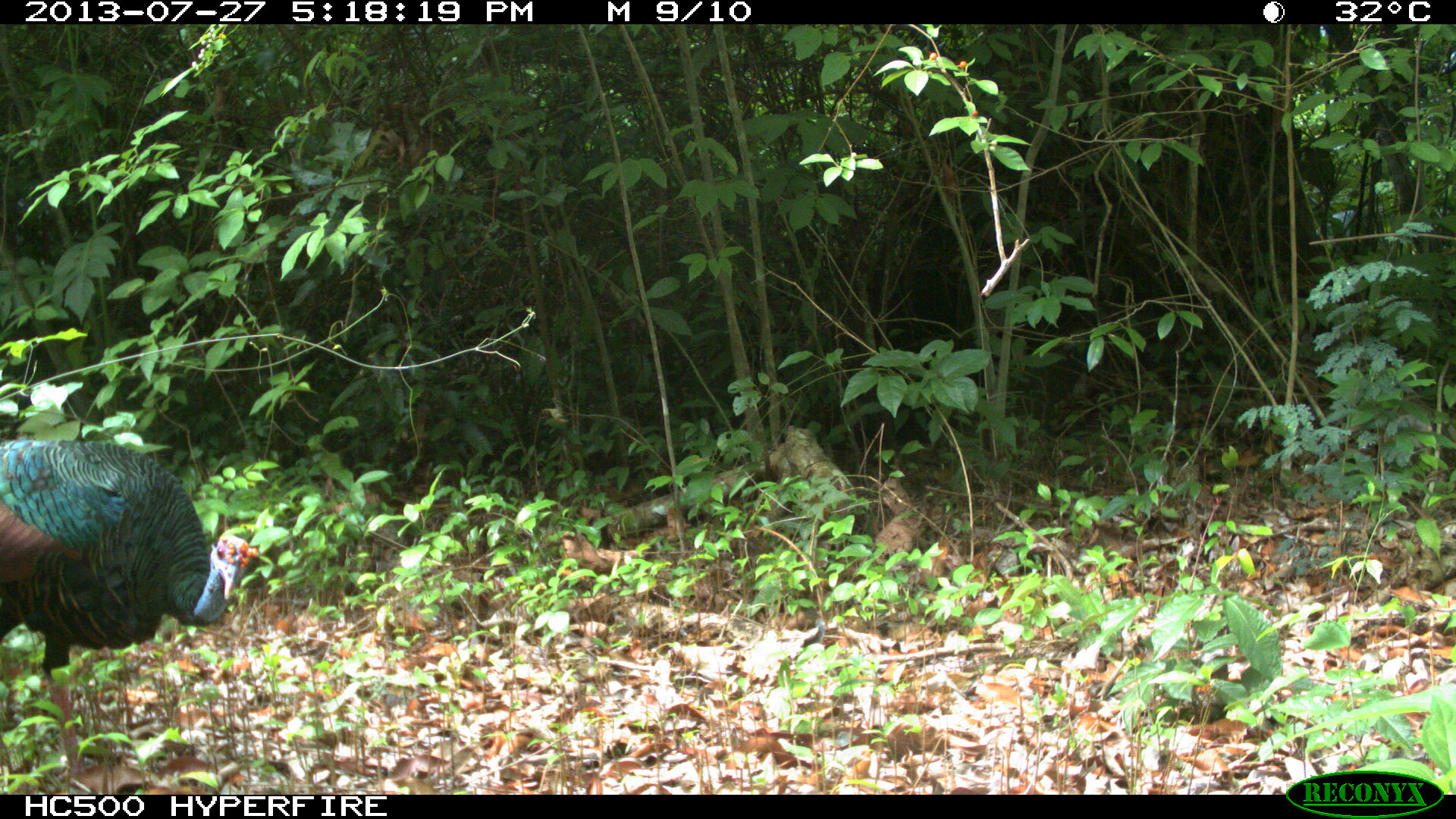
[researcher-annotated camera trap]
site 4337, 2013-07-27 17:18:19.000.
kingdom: Animalia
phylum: Chordata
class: Aves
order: Galliformes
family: Phasianidae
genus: Meleagris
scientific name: Meleagris ocellata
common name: ocellated turkey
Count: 1.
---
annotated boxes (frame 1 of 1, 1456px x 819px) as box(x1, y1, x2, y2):
meleagris ocellata: box(0, 435, 258, 793)